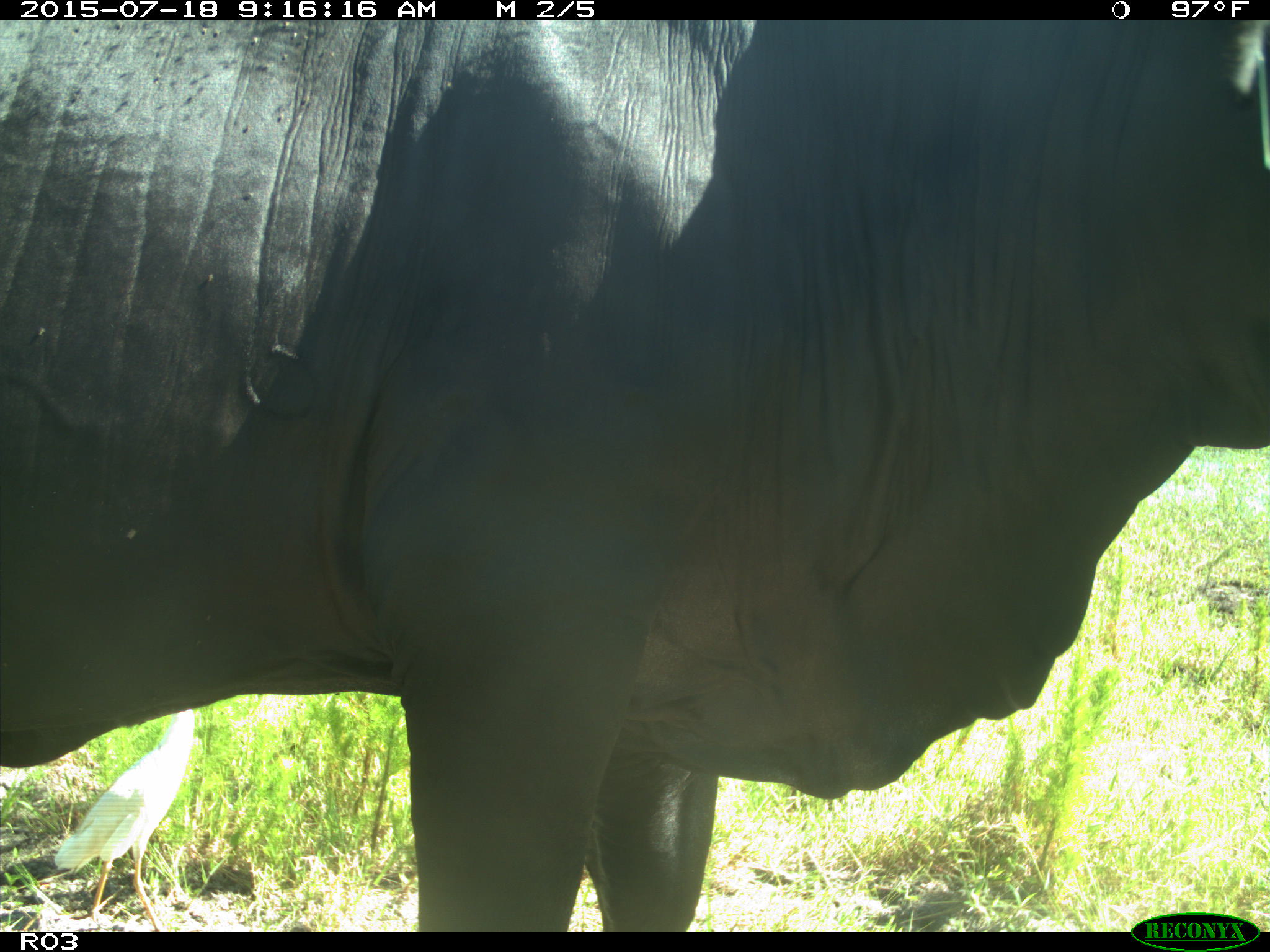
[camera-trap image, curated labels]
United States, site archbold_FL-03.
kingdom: Animalia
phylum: Chordata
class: Mammalia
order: Artiodactyla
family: Bovidae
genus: Bos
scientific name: Bos taurus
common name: domestic cow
Bos taurus (domestic cow).